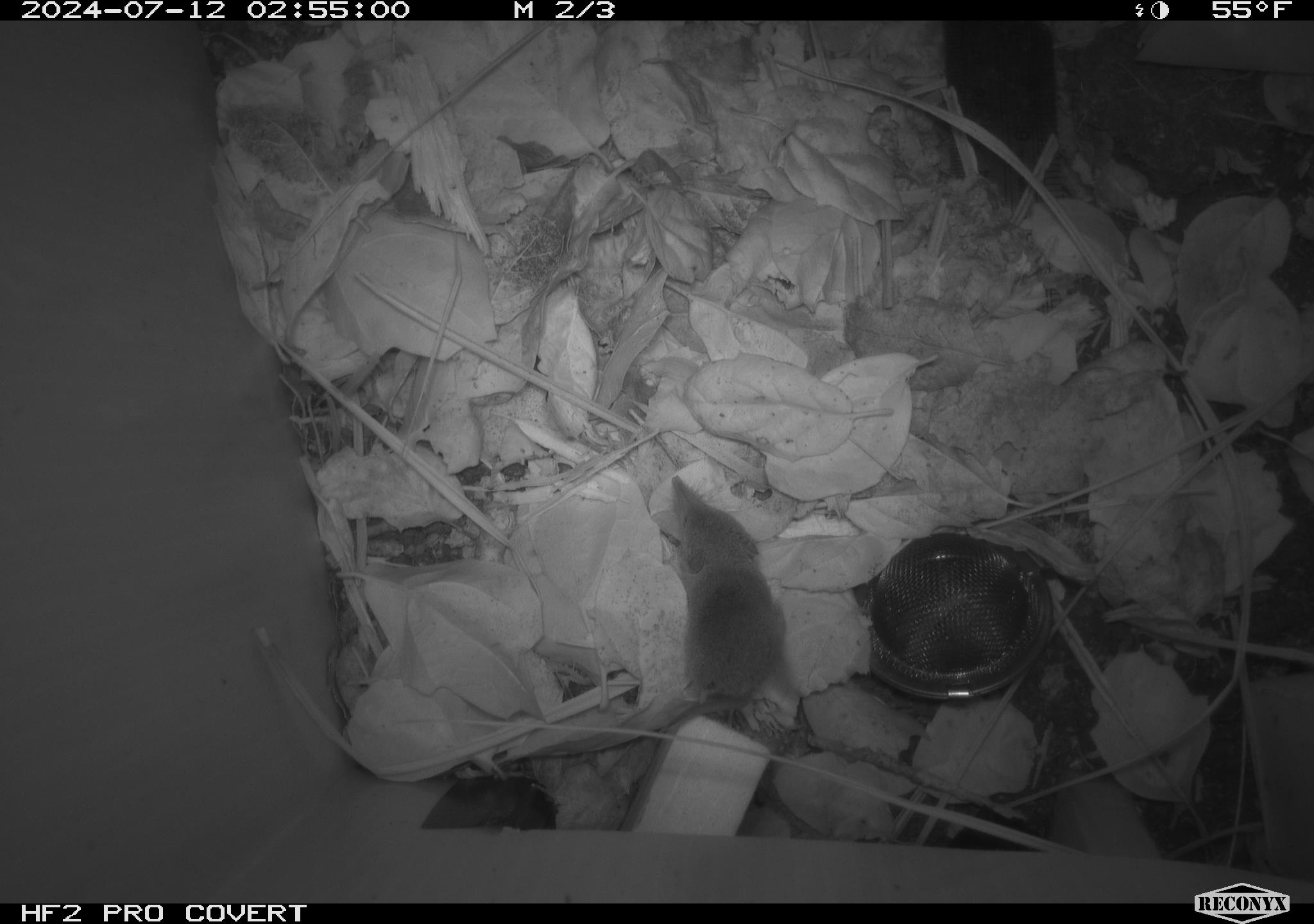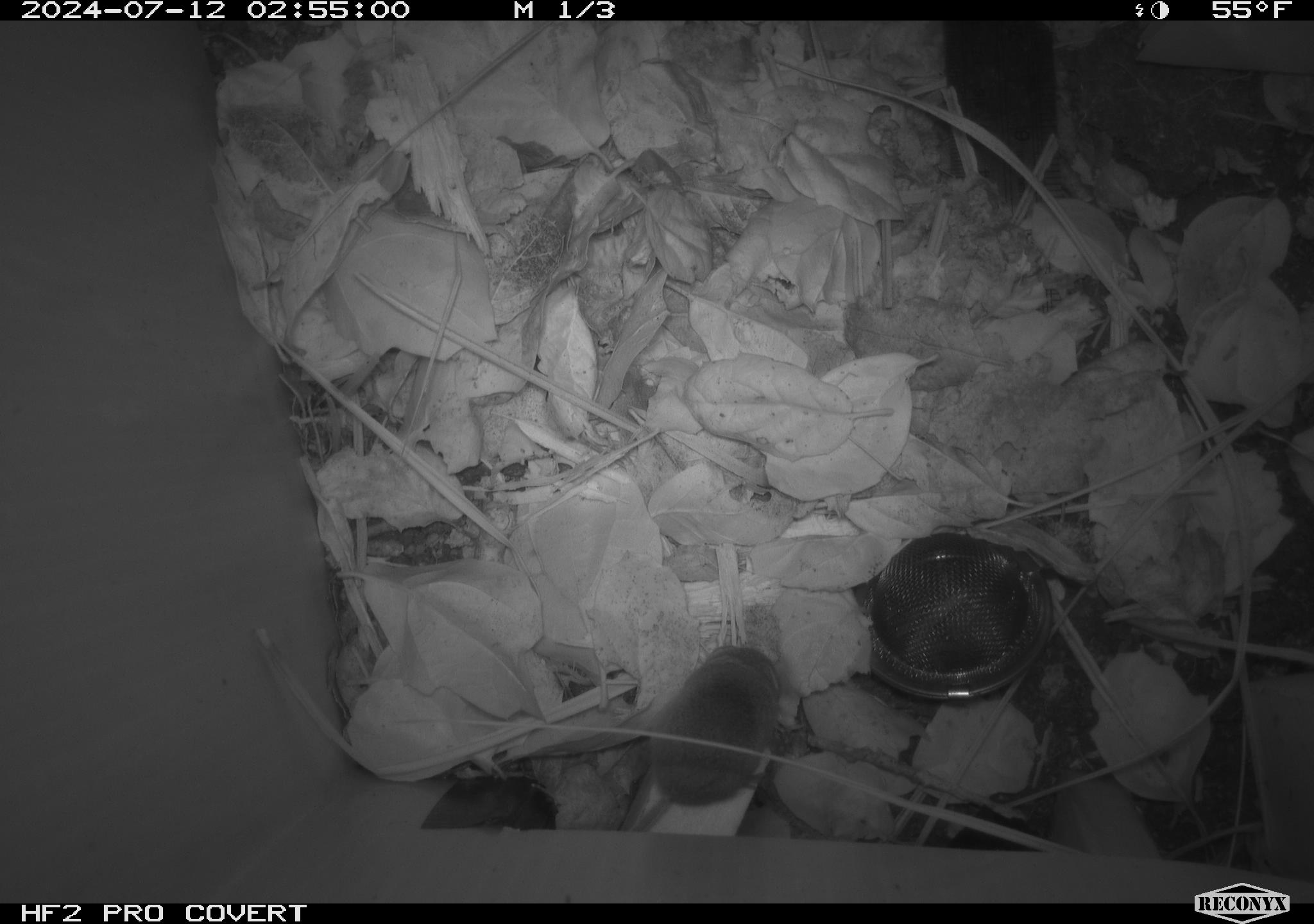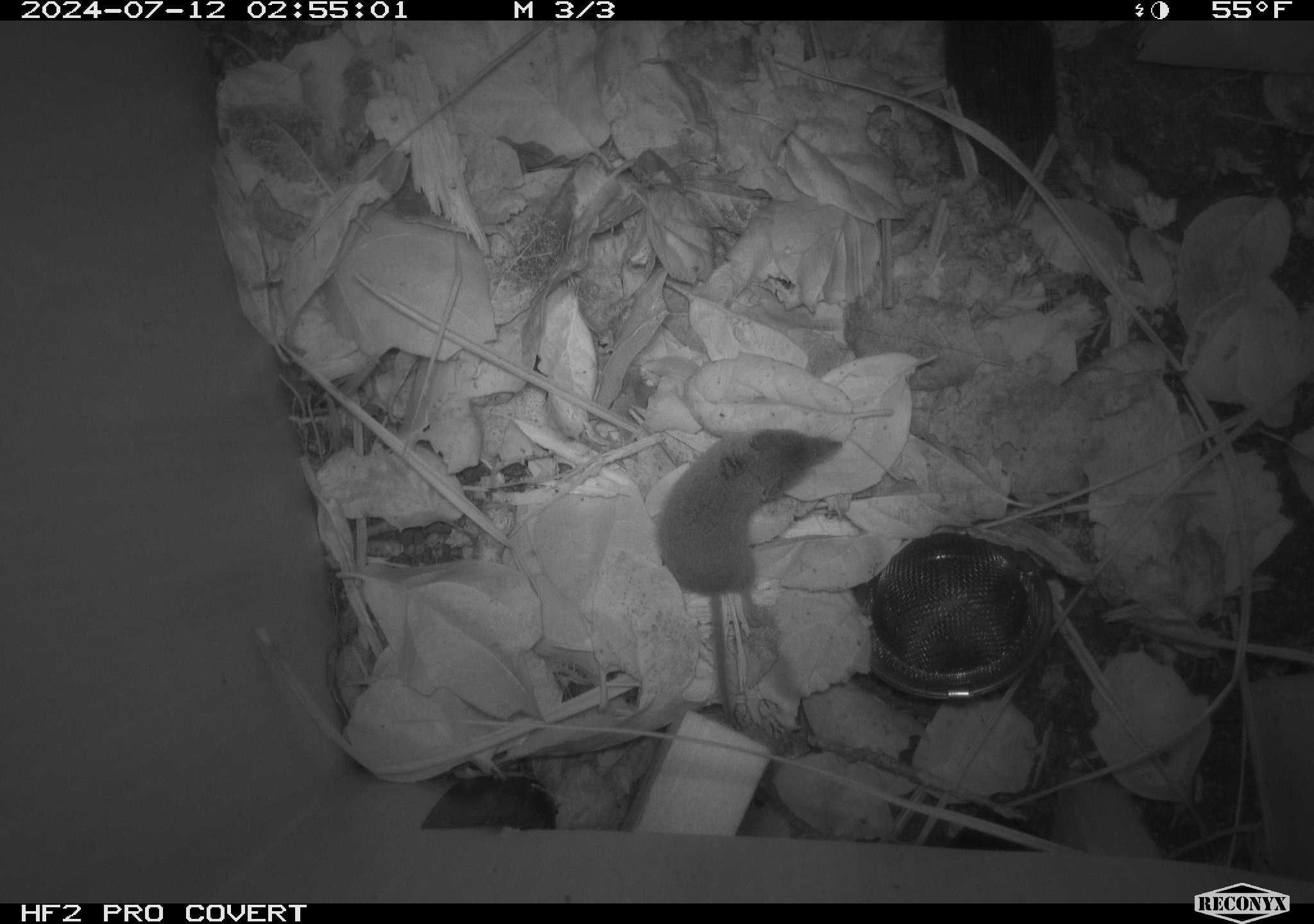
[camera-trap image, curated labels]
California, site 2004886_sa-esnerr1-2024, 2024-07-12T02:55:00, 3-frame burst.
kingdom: Animalia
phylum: Chordata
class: Mammalia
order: Eulipotyphla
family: Soricidae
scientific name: Soricidae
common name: shrews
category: soricidae family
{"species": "soricidae family (shrews) (Soricidae)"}